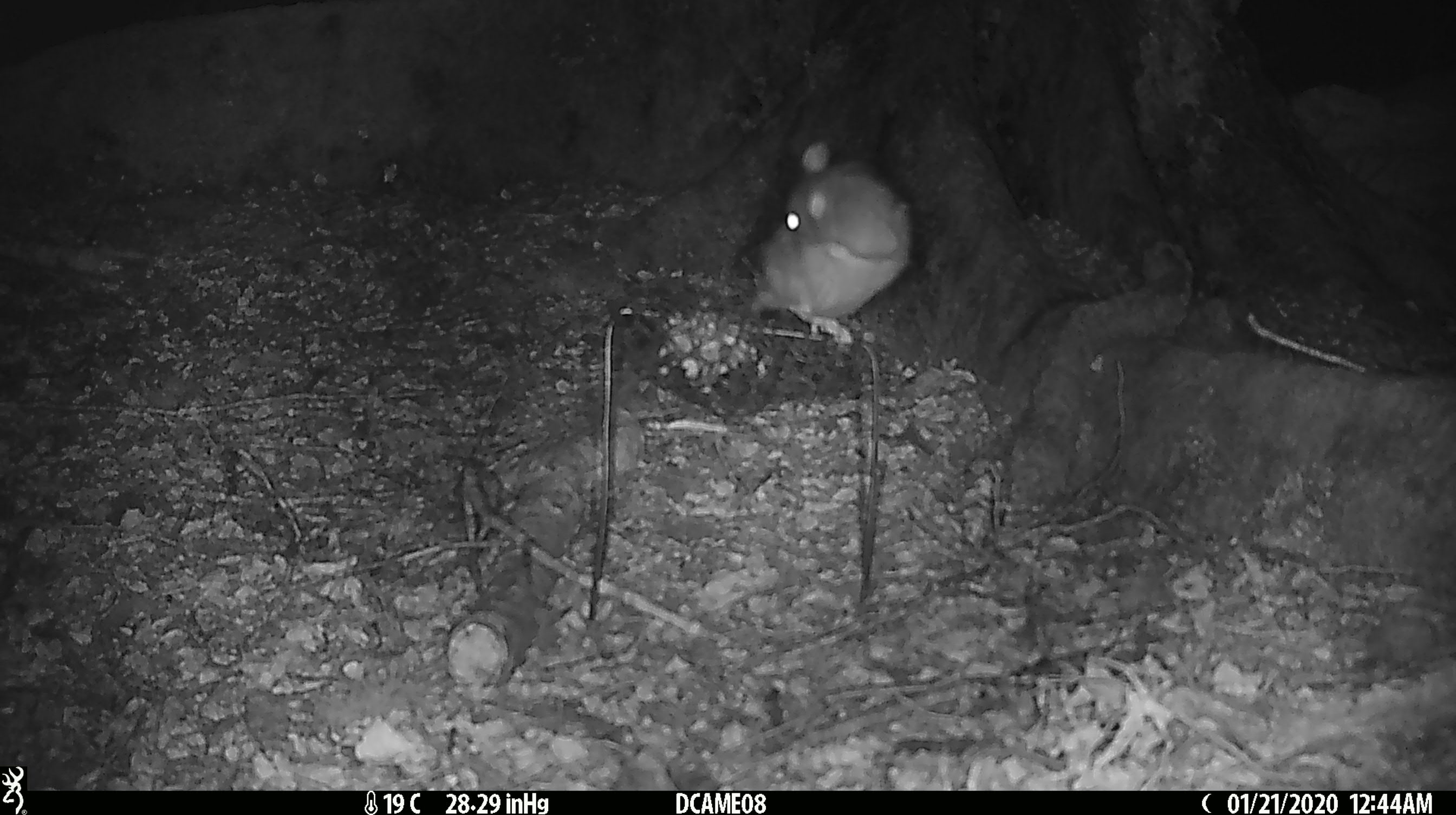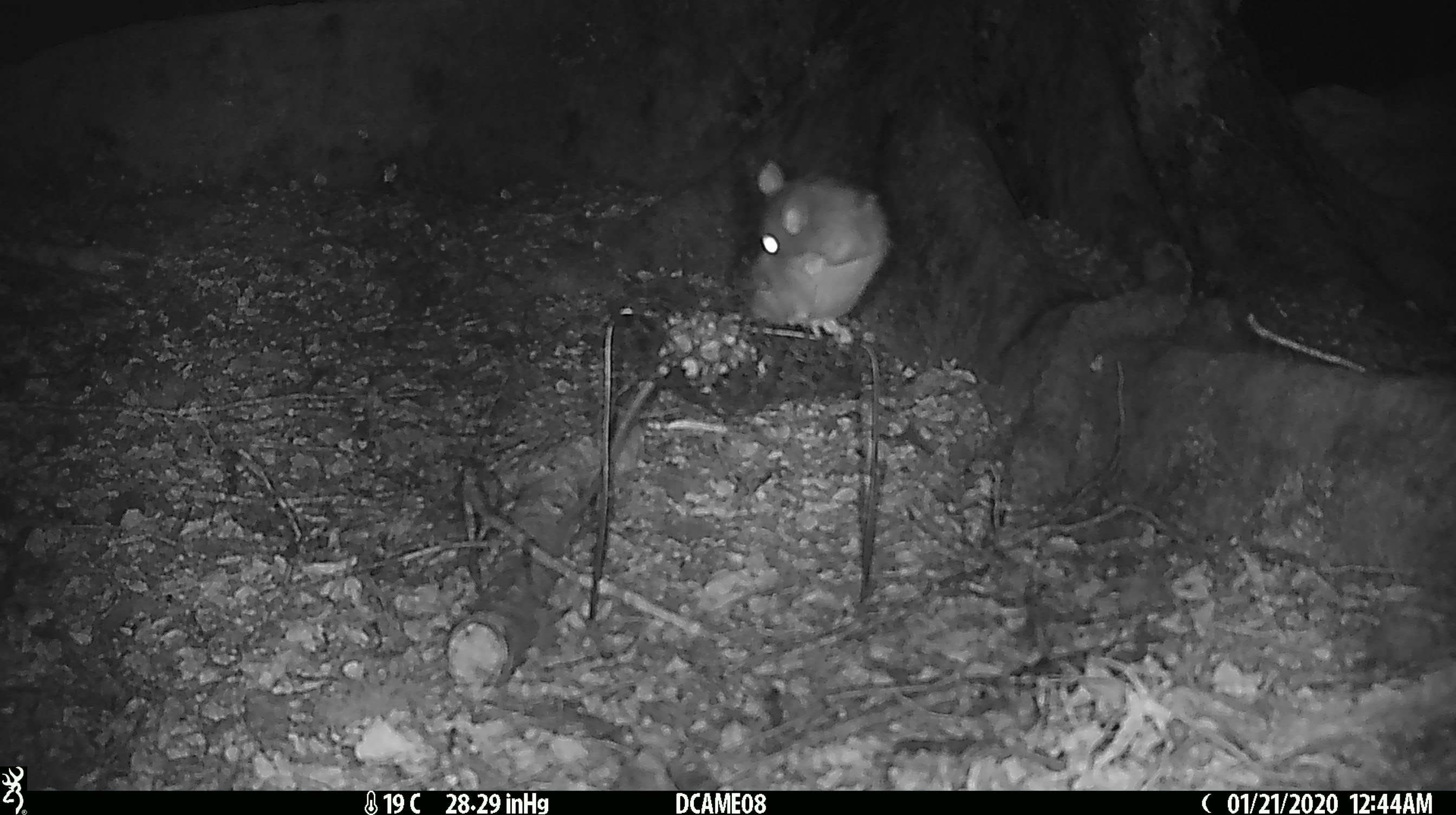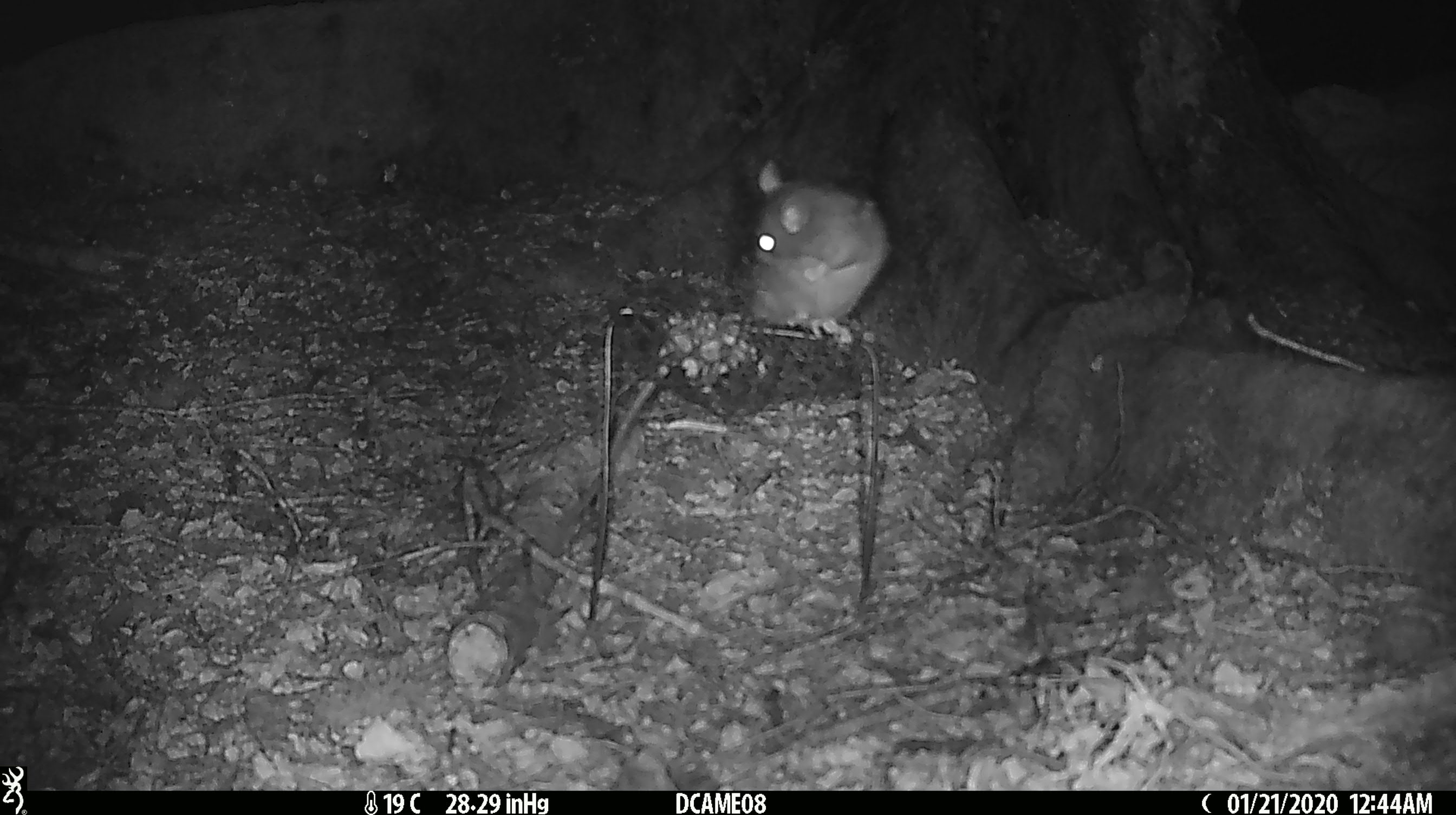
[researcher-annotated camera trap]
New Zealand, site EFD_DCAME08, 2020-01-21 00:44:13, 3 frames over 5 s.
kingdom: Animalia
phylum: Chordata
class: Mammalia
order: Rodentia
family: Muridae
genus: Rattus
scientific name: Rattus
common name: rat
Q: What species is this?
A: Rat (Rattus).